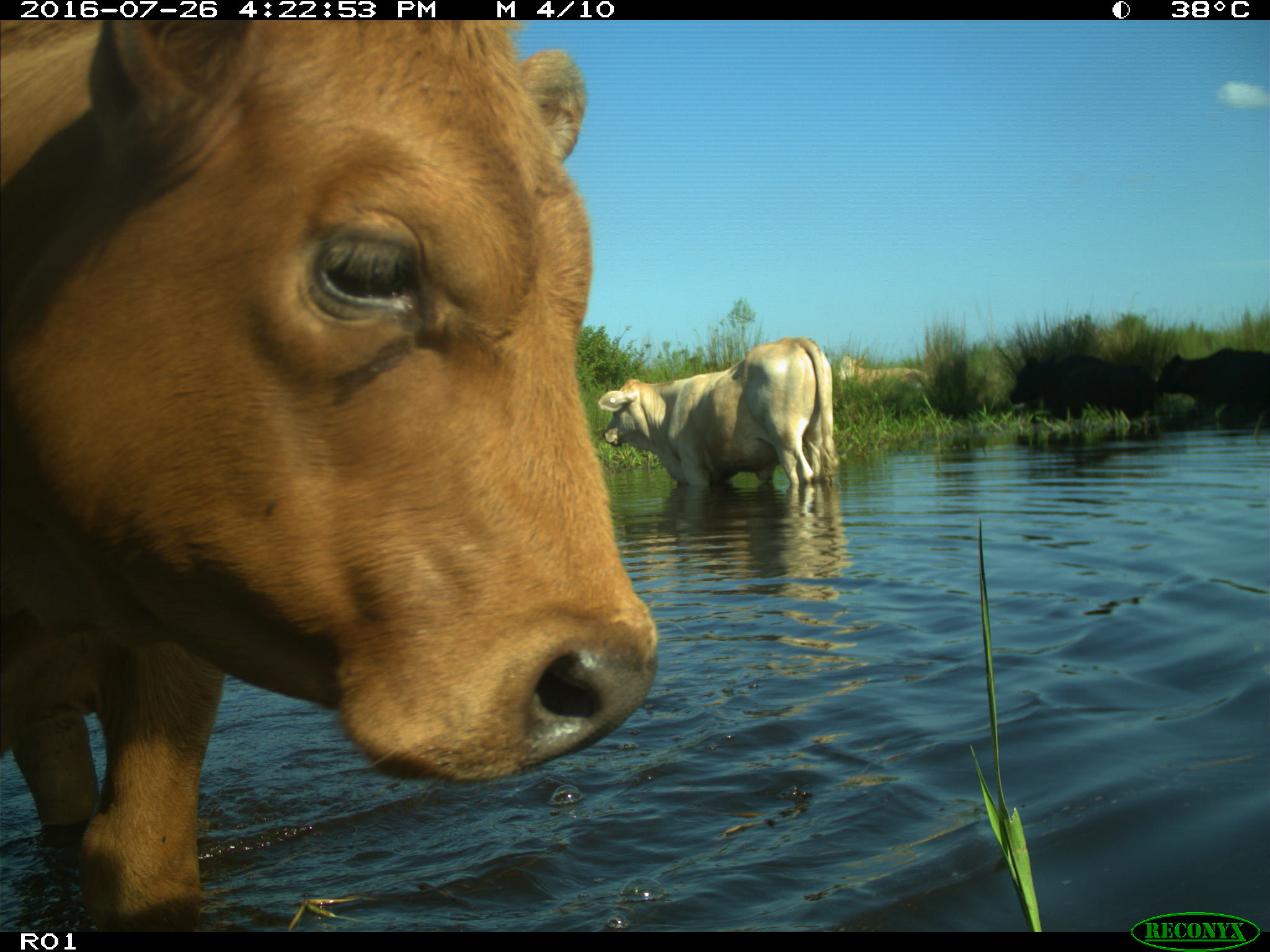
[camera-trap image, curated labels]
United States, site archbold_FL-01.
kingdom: Animalia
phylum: Chordata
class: Mammalia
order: Artiodactyla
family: Bovidae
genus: Bos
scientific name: Bos taurus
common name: domestic cow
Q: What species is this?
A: Bos taurus (domestic cow).